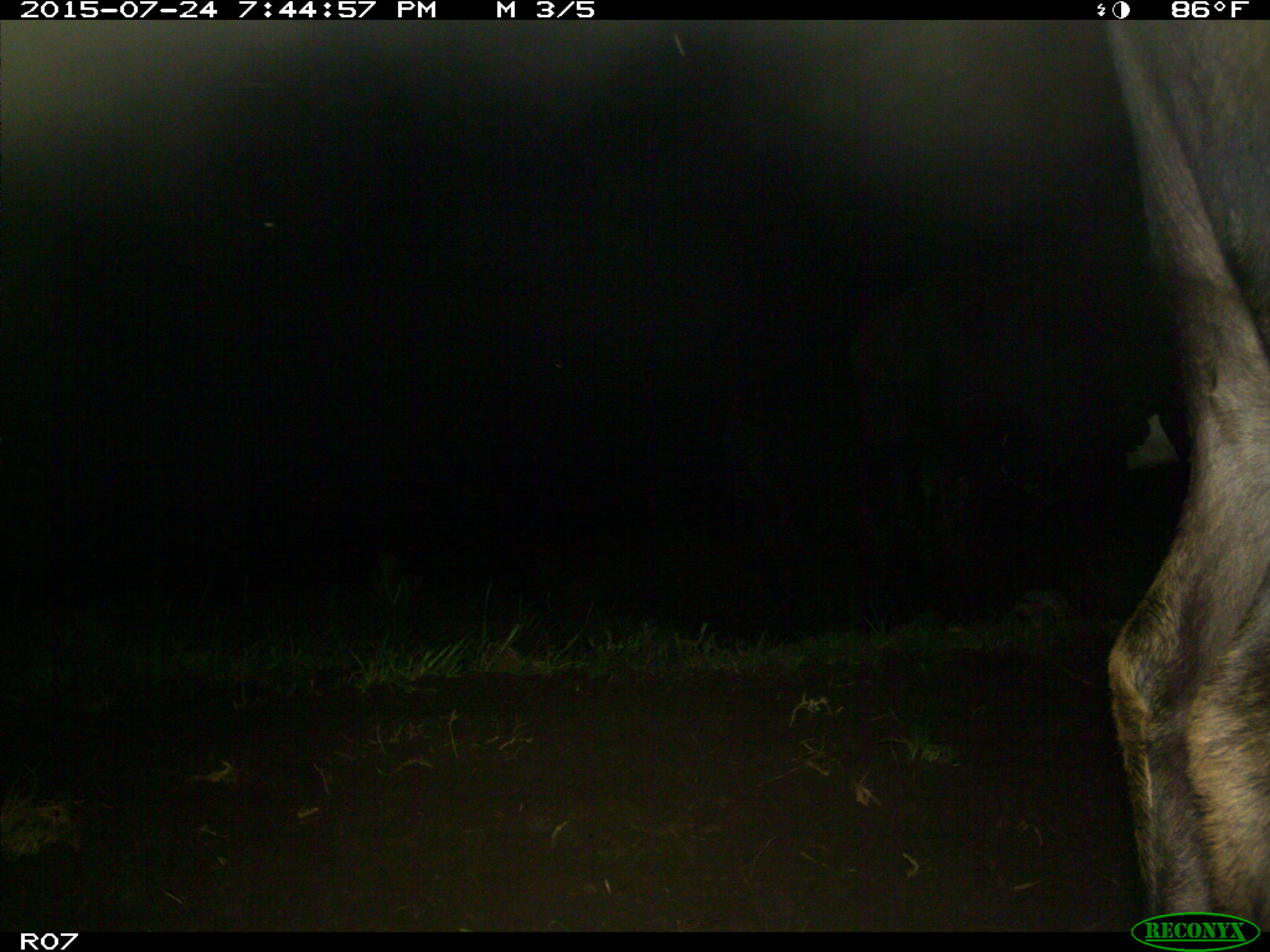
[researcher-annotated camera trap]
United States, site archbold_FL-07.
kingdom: Animalia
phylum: Chordata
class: Mammalia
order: Artiodactyla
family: Bovidae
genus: Bos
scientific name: Bos taurus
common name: domestic cow